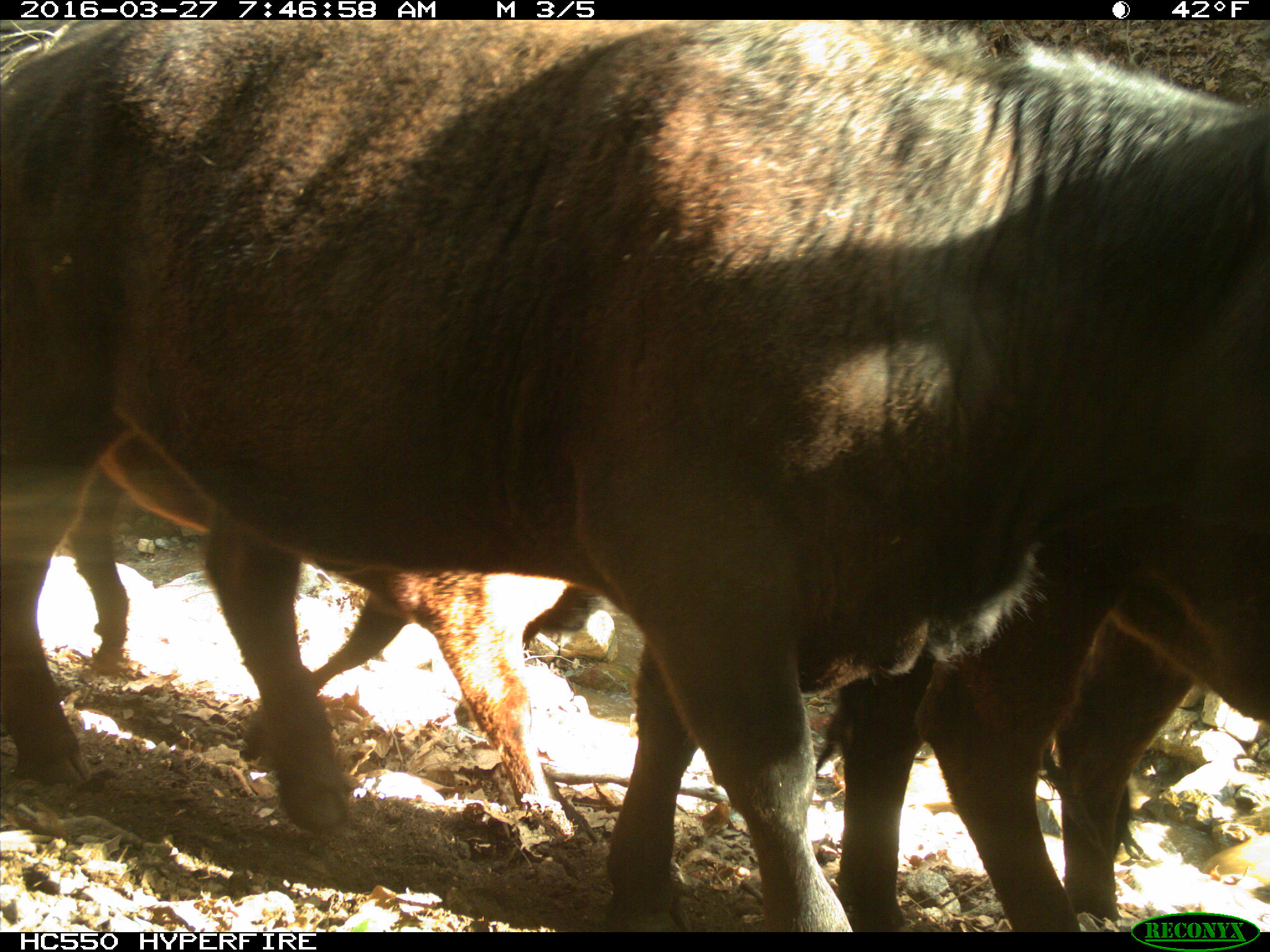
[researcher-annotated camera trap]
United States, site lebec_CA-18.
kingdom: Animalia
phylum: Chordata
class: Mammalia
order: Artiodactyla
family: Bovidae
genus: Bos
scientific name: Bos taurus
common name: domestic cow